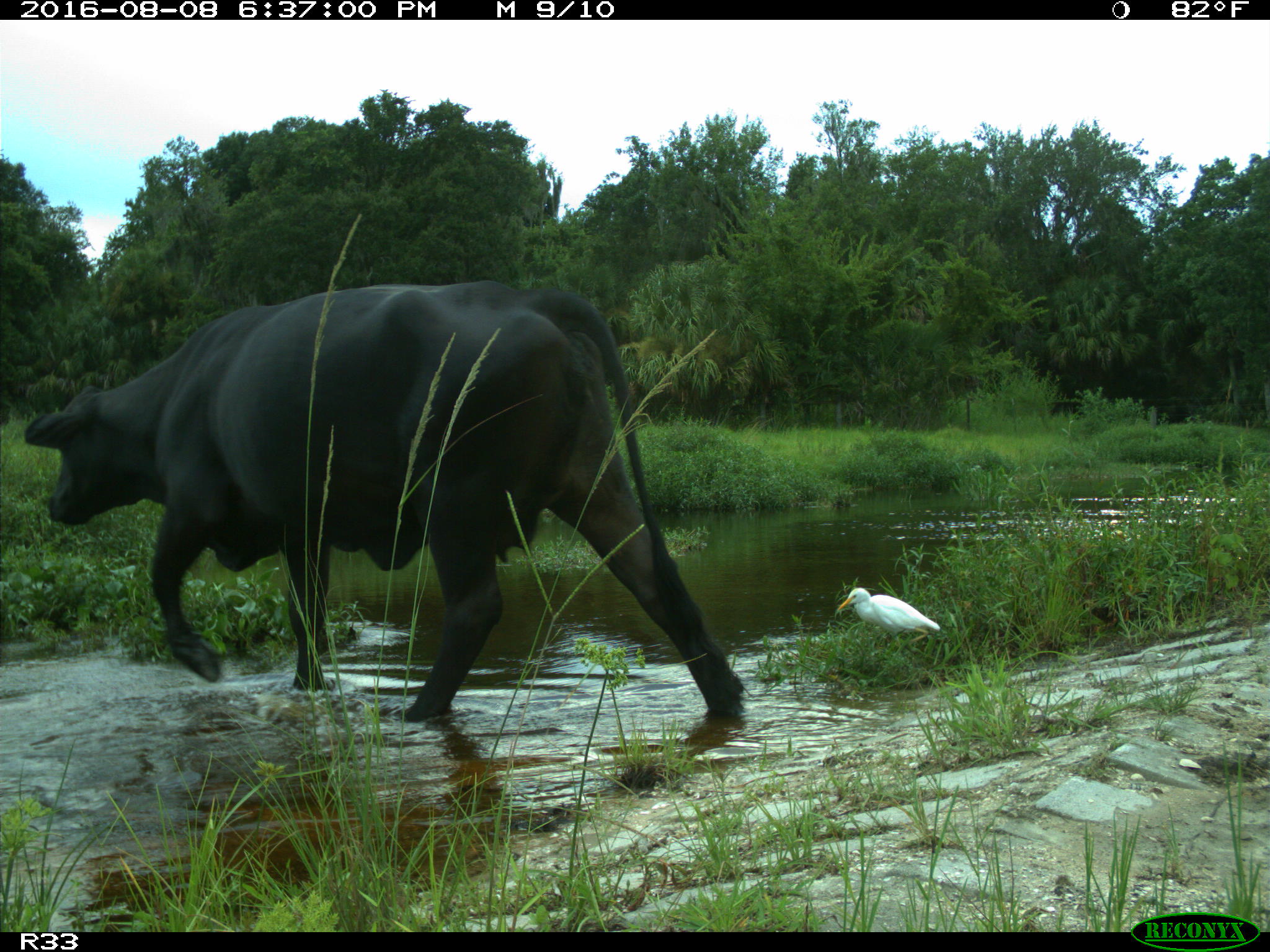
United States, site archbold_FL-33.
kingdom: Animalia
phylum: Chordata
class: Mammalia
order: Artiodactyla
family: Bovidae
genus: Bos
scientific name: Bos taurus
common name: domestic cow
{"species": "Bos taurus (domestic cow)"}